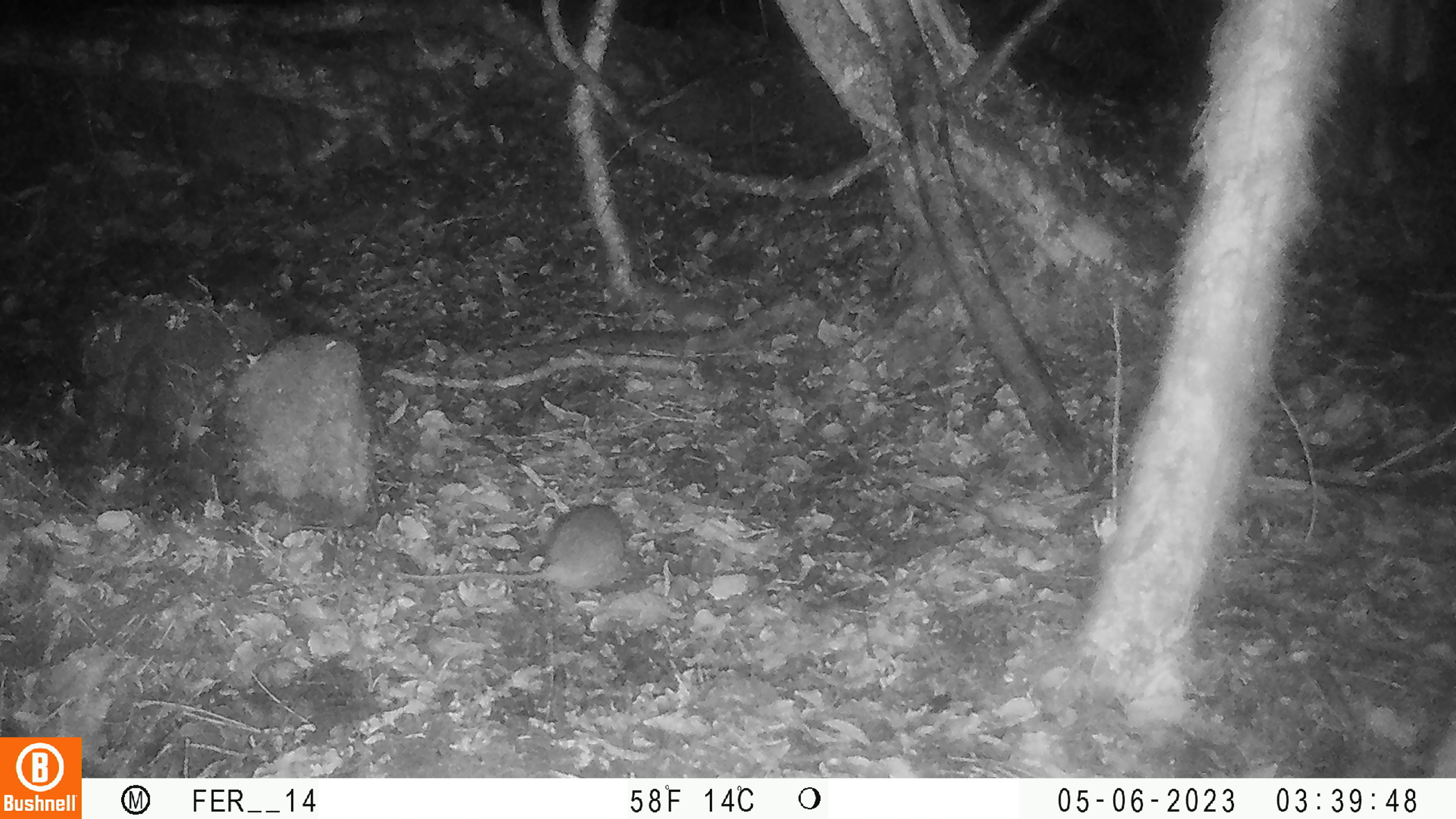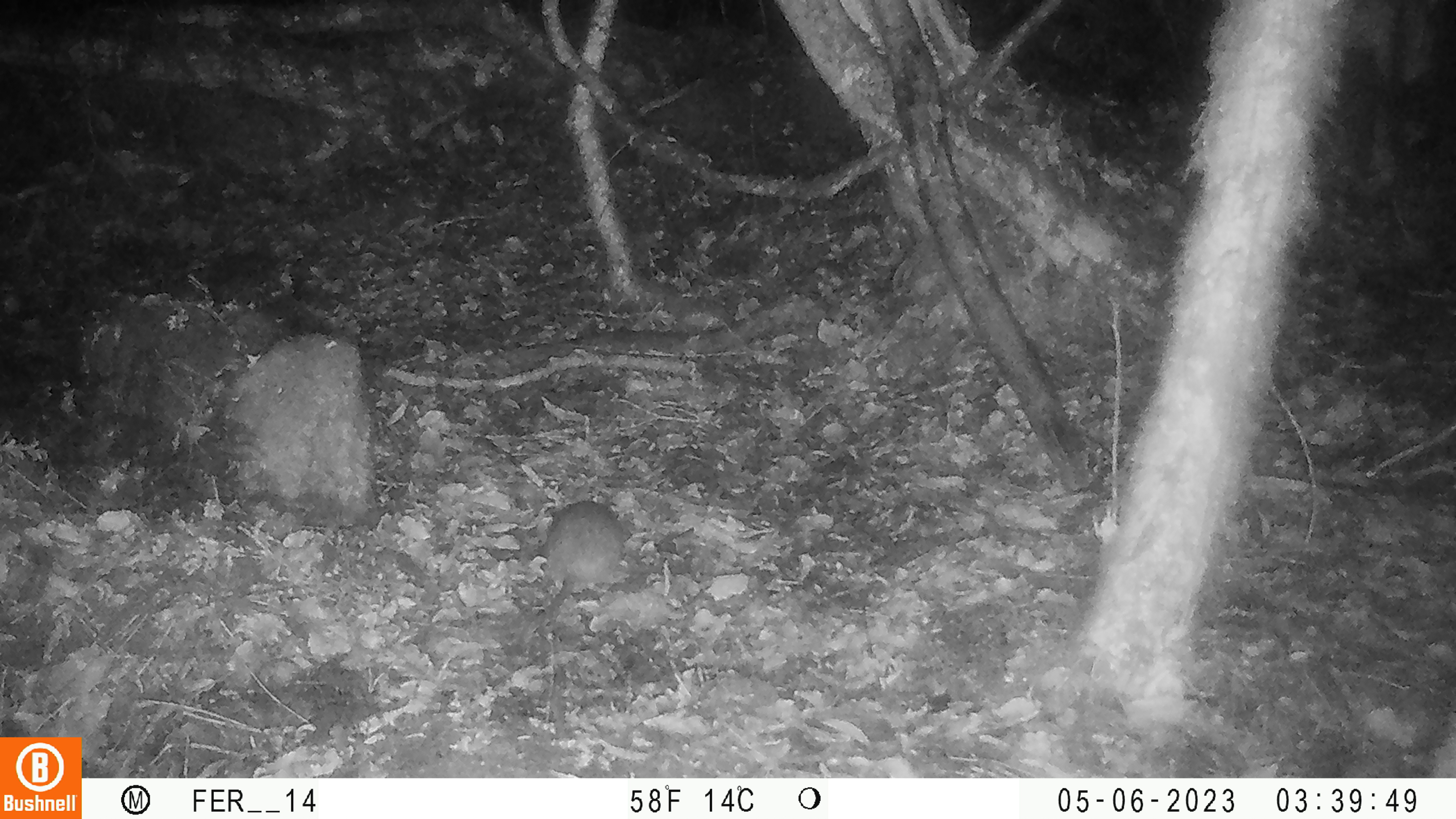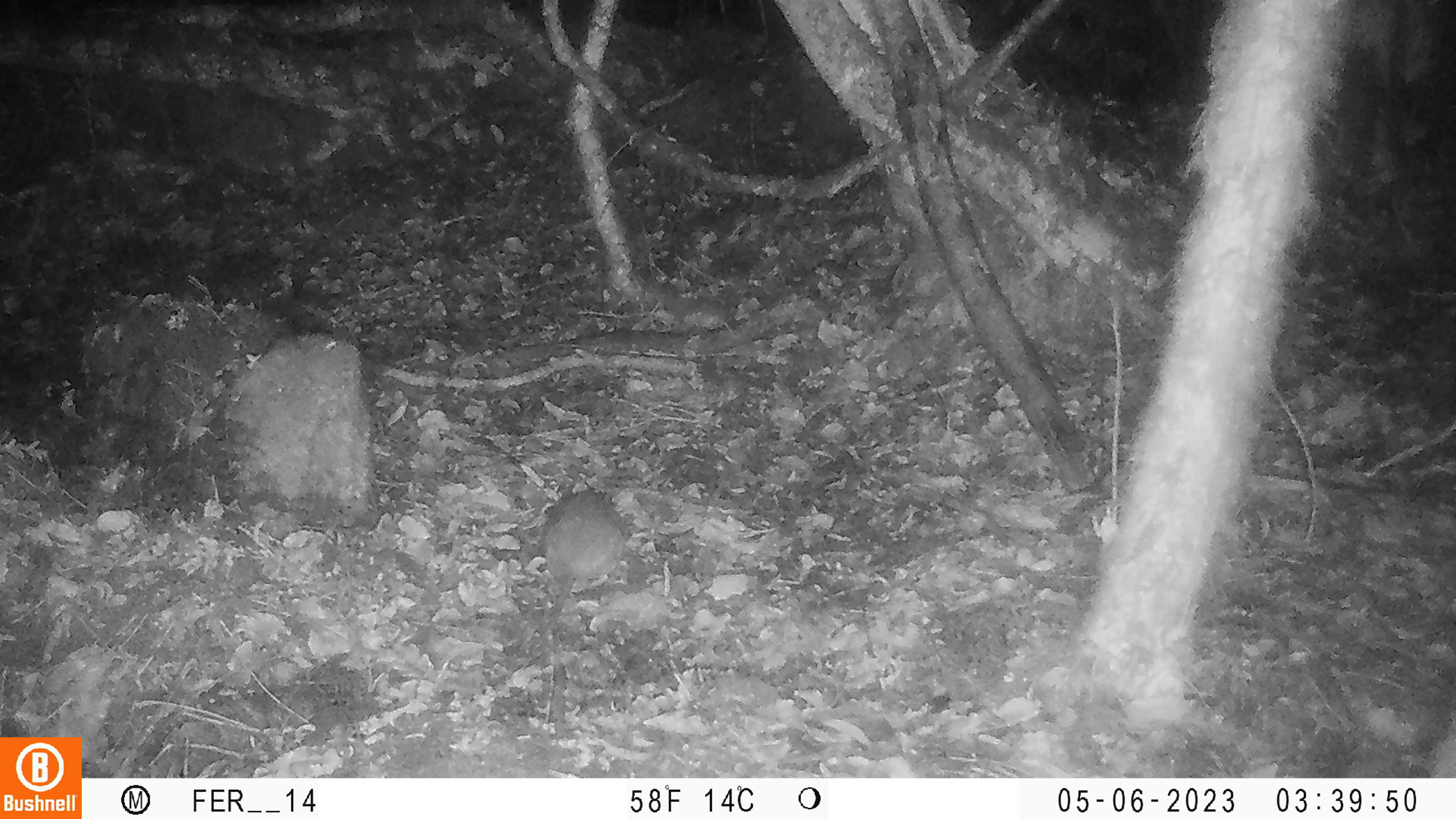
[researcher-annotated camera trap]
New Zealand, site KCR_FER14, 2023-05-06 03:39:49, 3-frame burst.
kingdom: Animalia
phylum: Chordata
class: Mammalia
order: Rodentia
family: Muridae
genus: Rattus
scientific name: Rattus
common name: rat